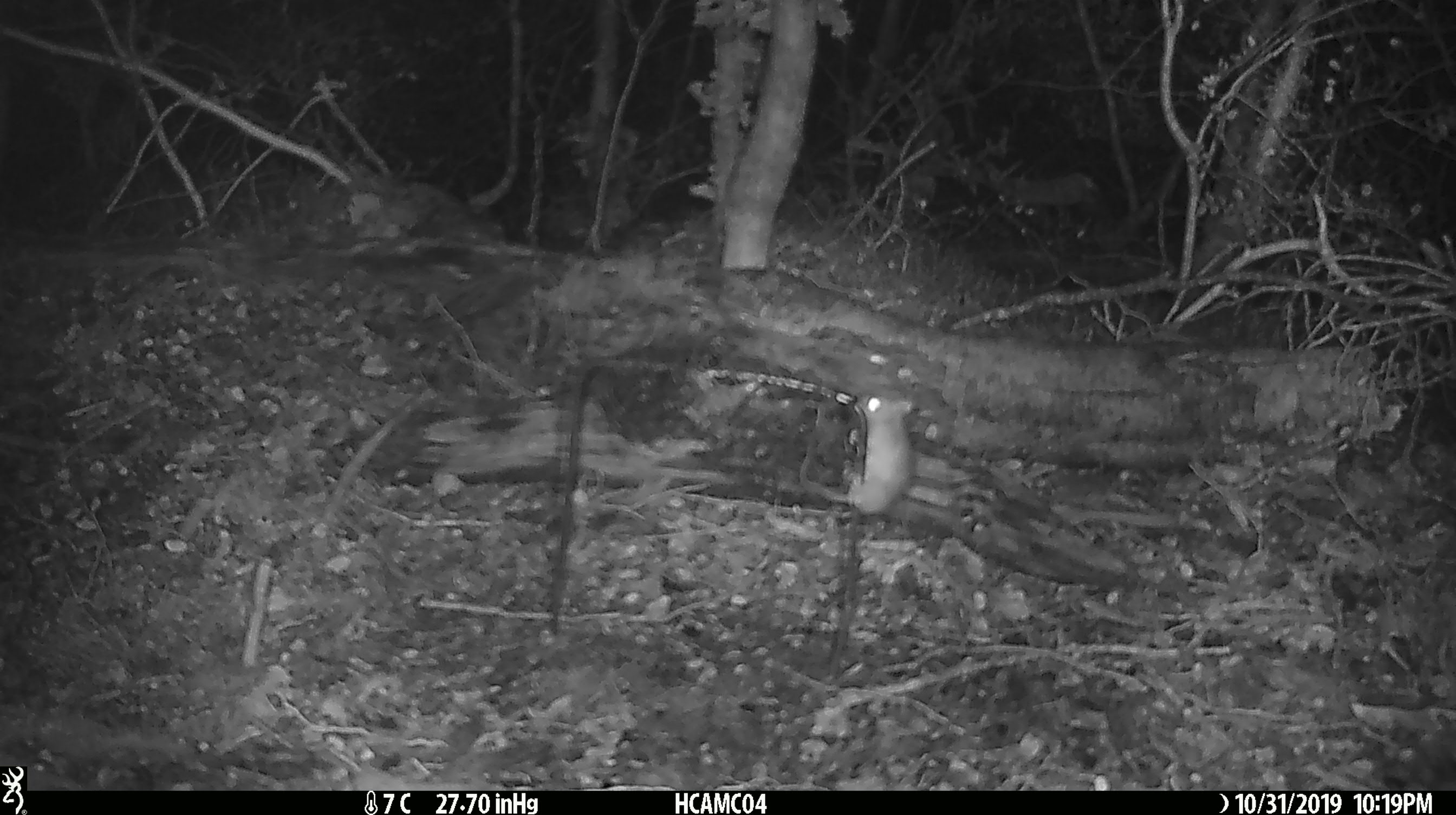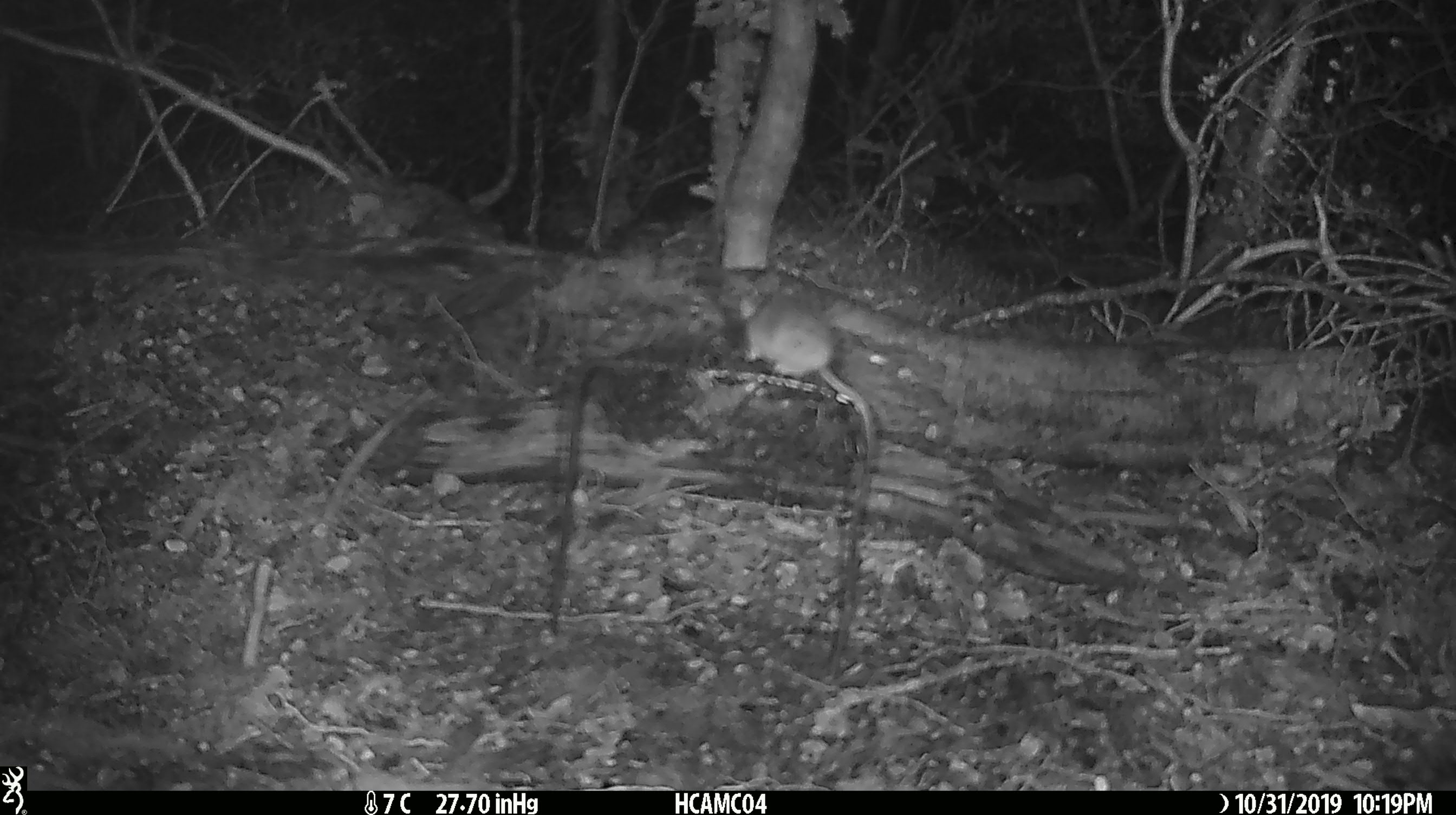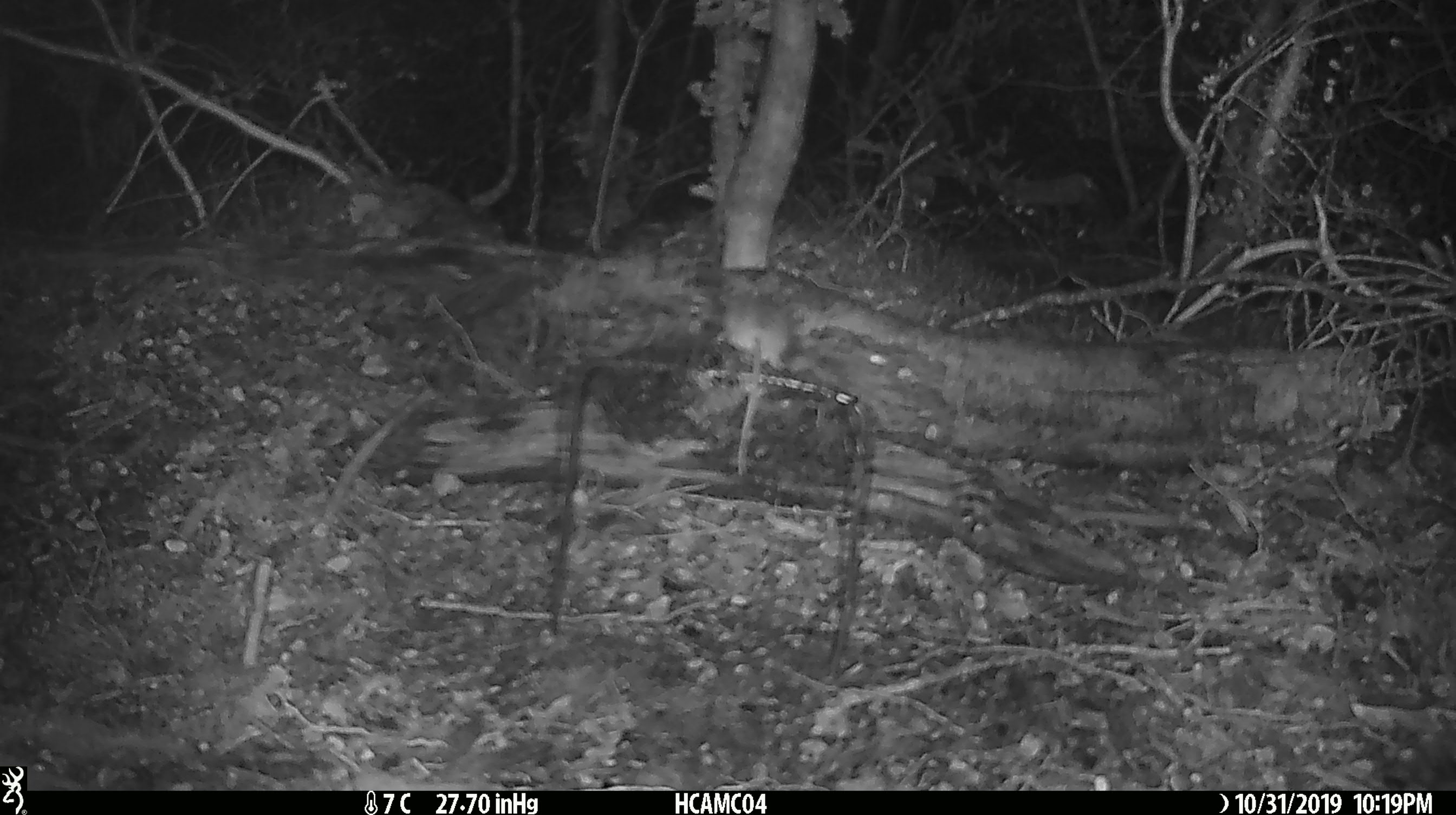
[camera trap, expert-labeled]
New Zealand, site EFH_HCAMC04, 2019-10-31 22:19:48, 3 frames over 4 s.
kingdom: Animalia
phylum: Chordata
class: Mammalia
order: Rodentia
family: Muridae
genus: Mus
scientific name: Mus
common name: mouse